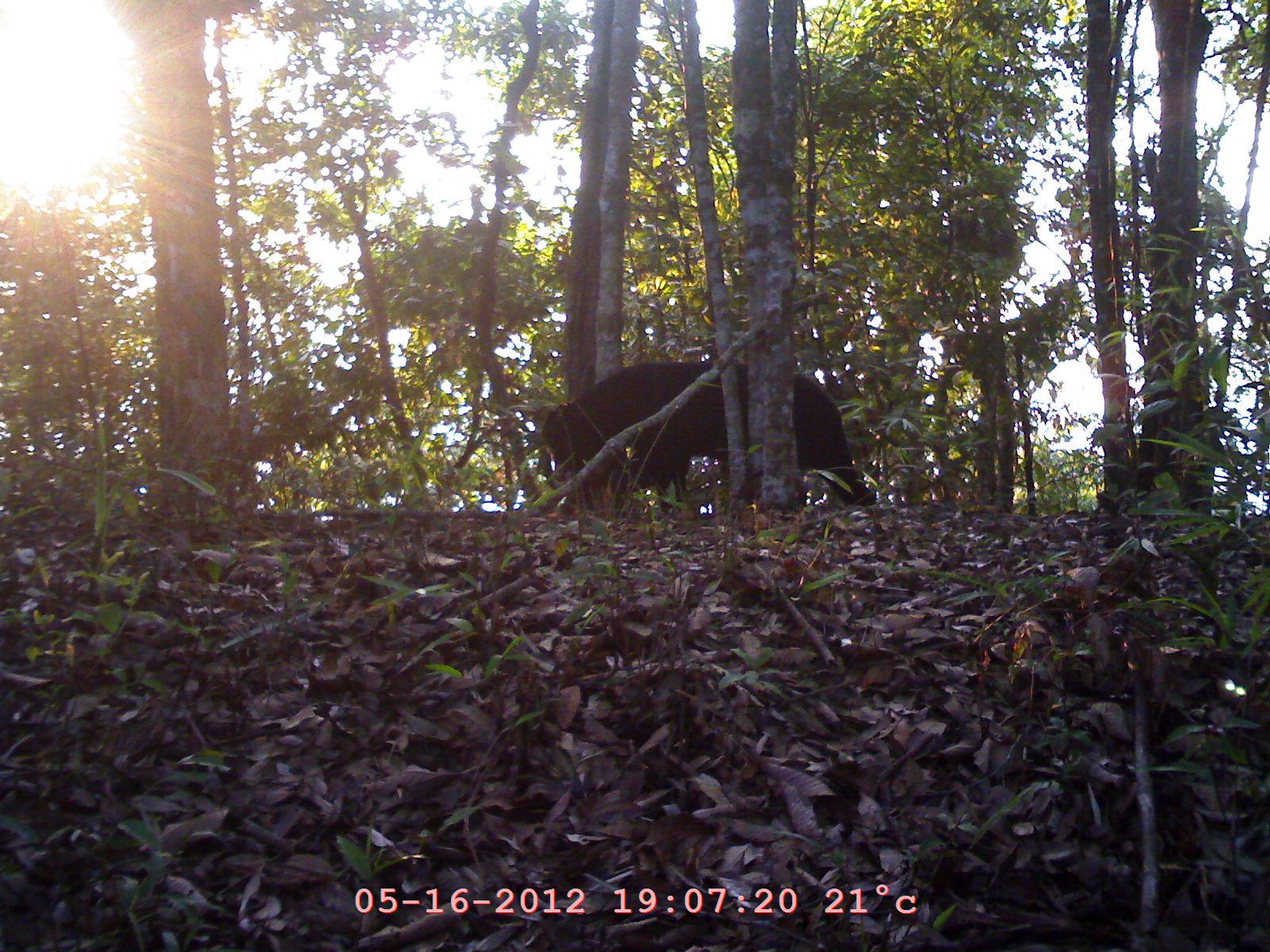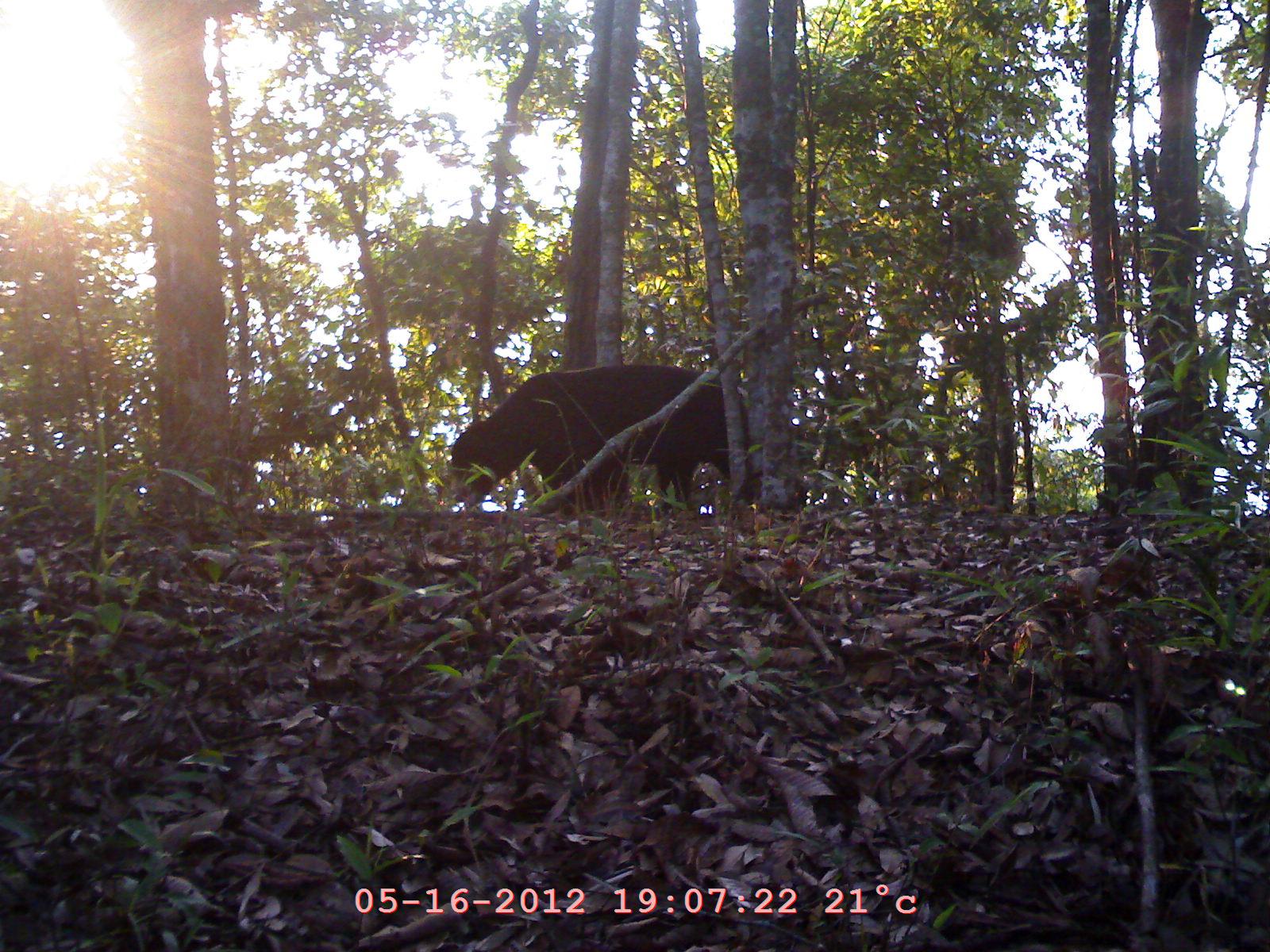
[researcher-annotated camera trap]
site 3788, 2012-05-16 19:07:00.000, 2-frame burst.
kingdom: Animalia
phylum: Chordata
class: Mammalia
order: Carnivora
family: Ursidae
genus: Helarctos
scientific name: Helarctos malayanus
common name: sun bear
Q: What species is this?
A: Helarctos malayanus (sun bear).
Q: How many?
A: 1.